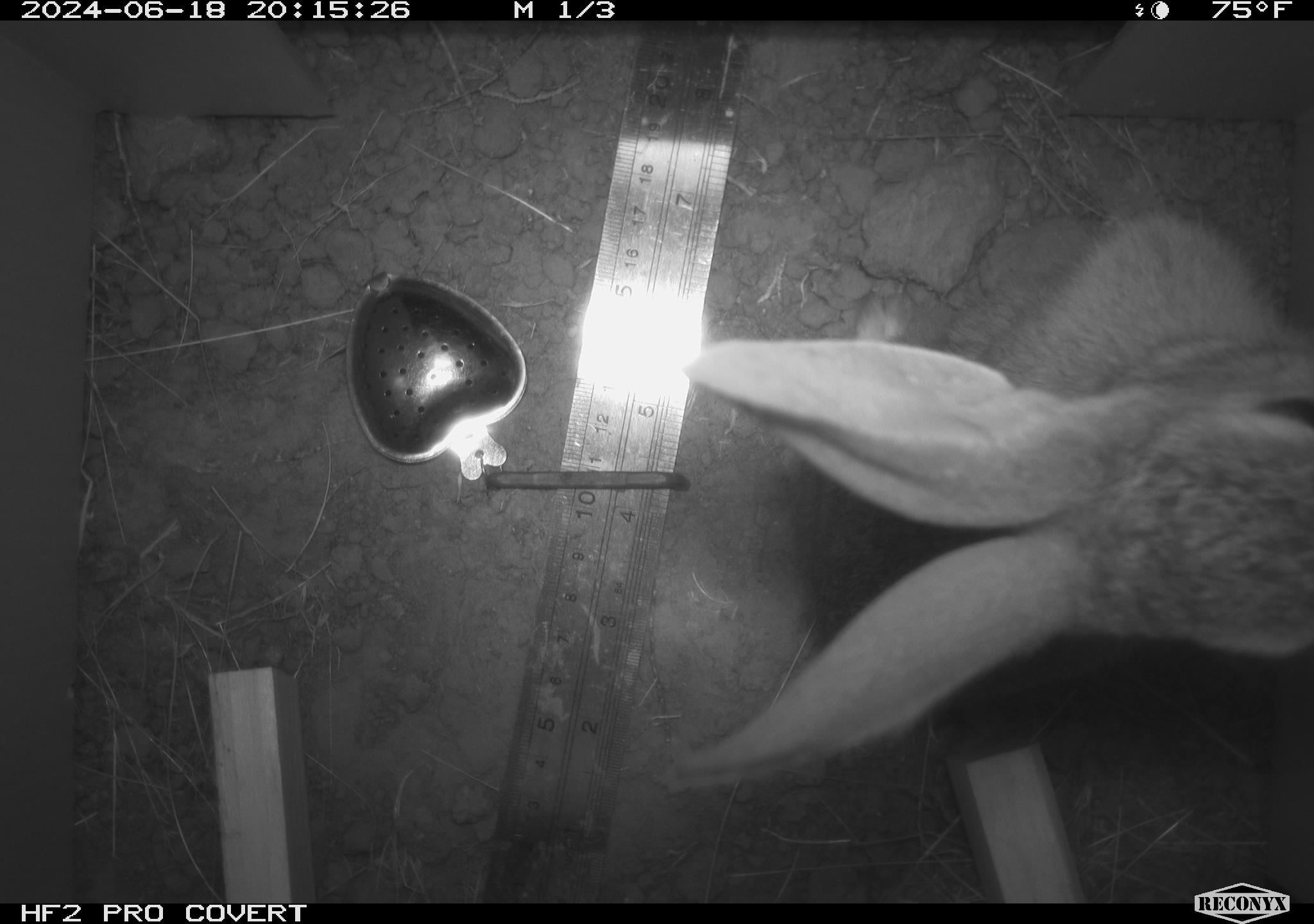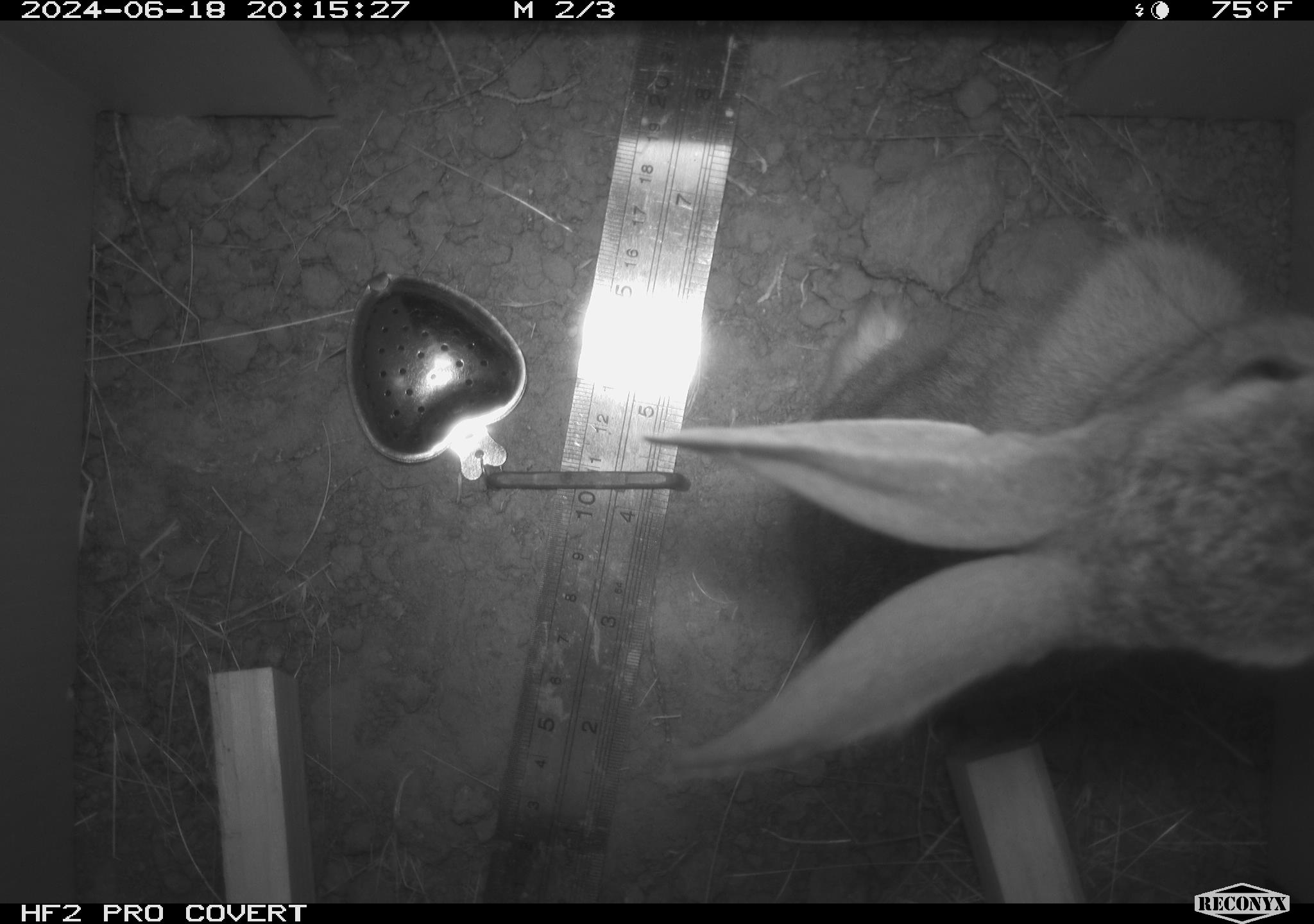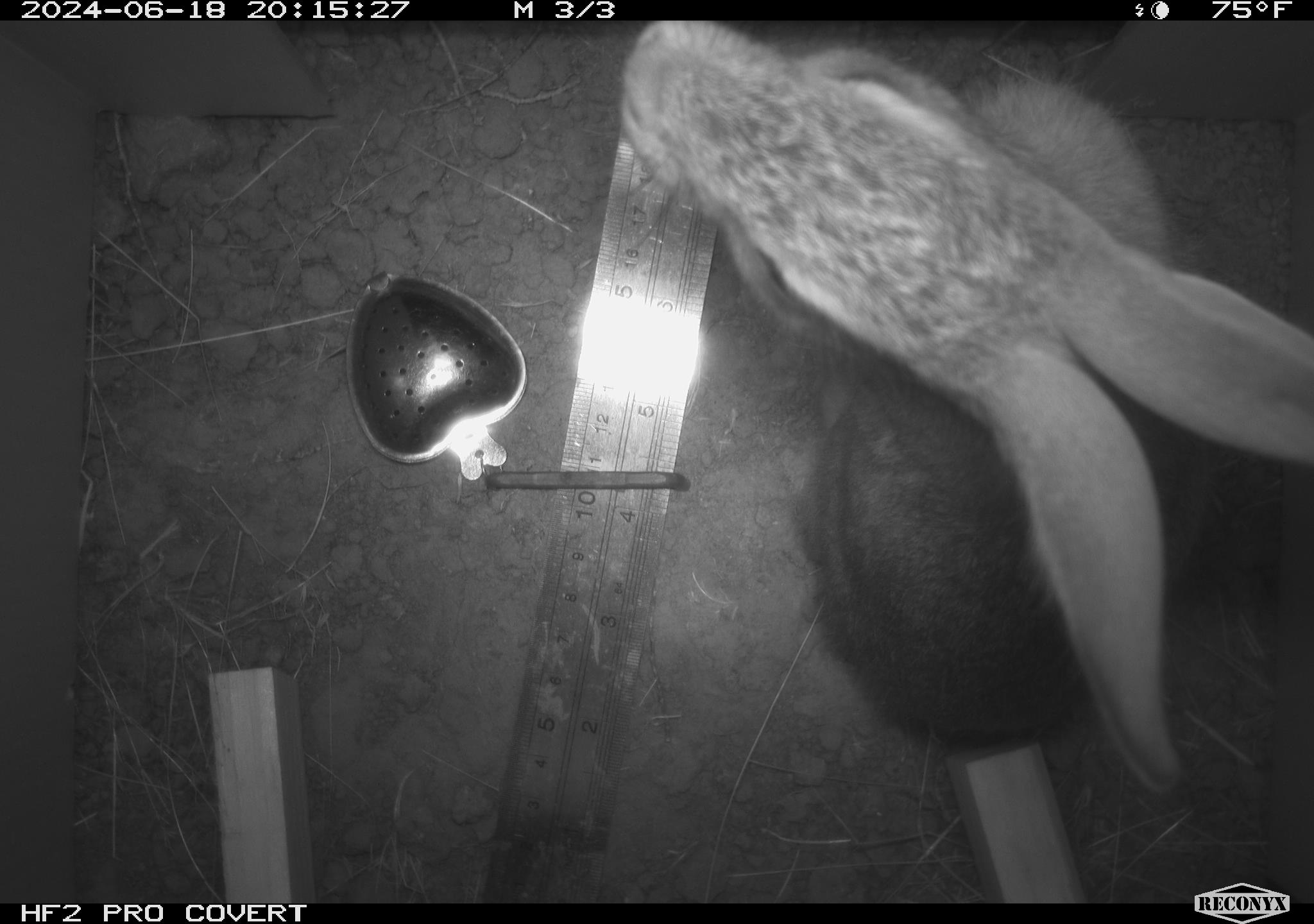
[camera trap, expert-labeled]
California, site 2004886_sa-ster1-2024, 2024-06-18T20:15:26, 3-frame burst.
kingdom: Animalia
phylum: Chordata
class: Mammalia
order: Lagomorpha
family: Leporidae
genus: Sylvilagus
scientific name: Sylvilagus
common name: cottontail rabbits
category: sylvilagus species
Sylvilagus species (cottontail rabbits) (Sylvilagus).